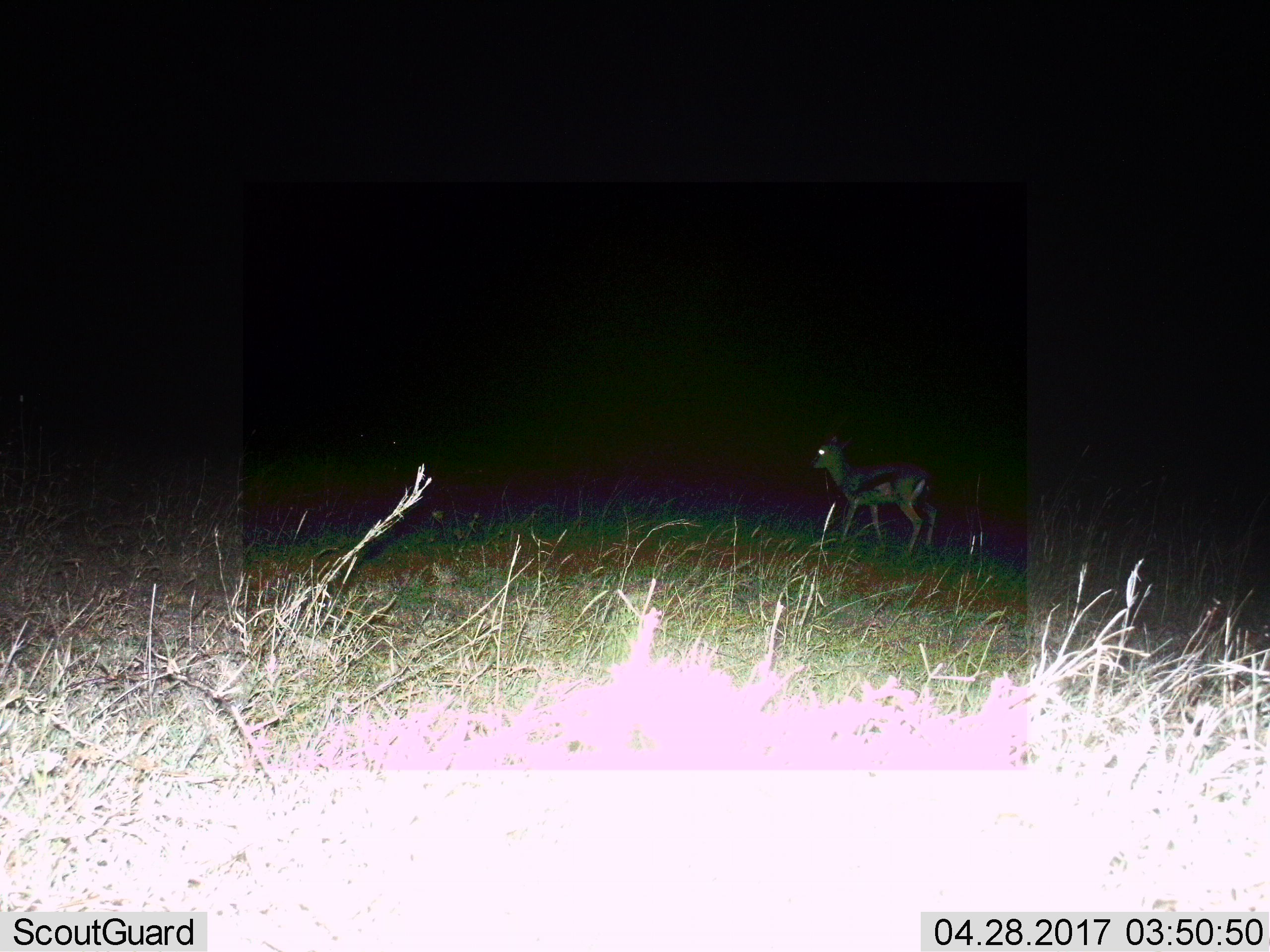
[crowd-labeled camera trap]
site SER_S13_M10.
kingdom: Animalia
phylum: Chordata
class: Mammalia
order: Artiodactyla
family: Bovidae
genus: Eudorcas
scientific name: Eudorcas thomsonii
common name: thomson's gazelle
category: gazellethomsons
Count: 1.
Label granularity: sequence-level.